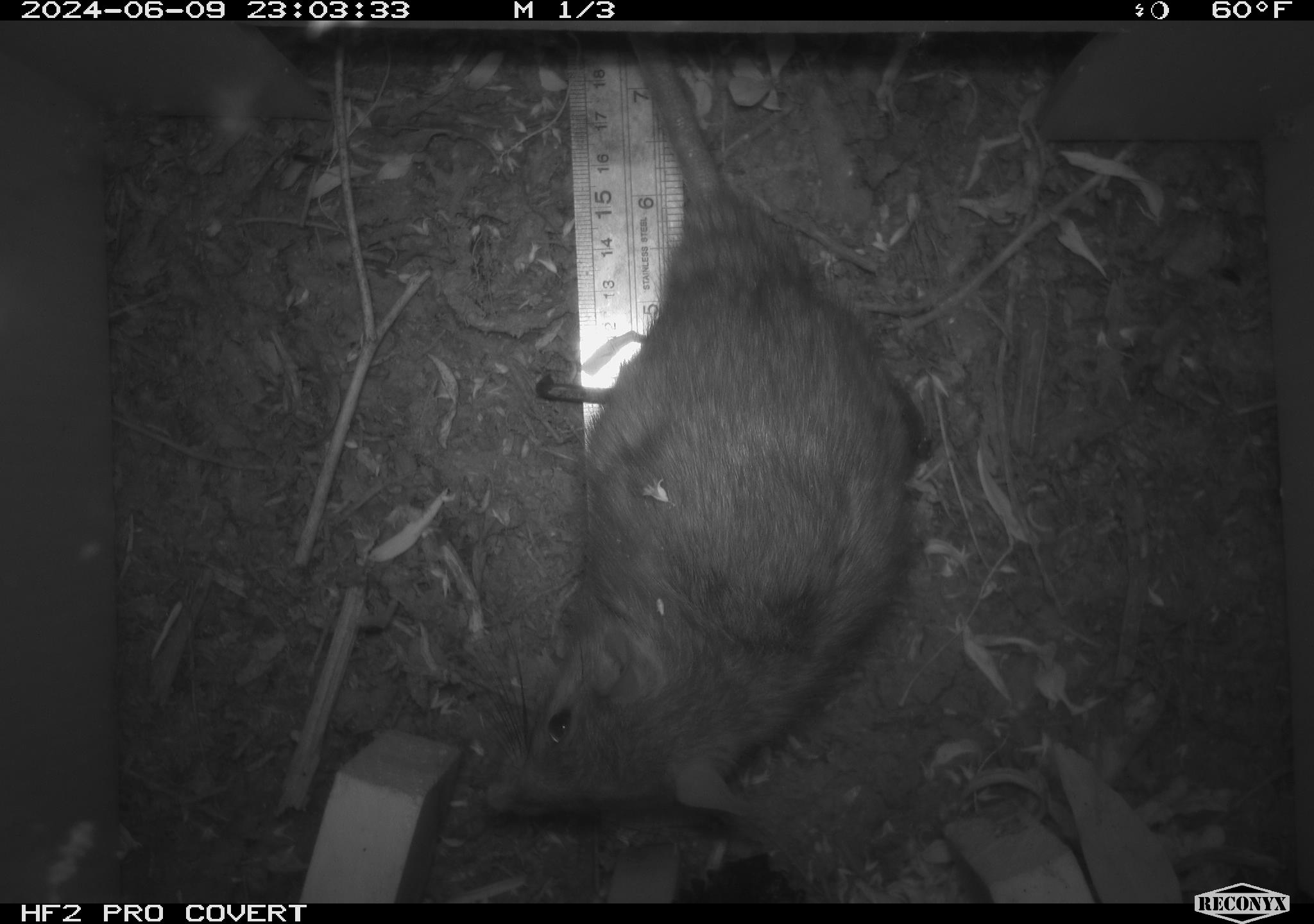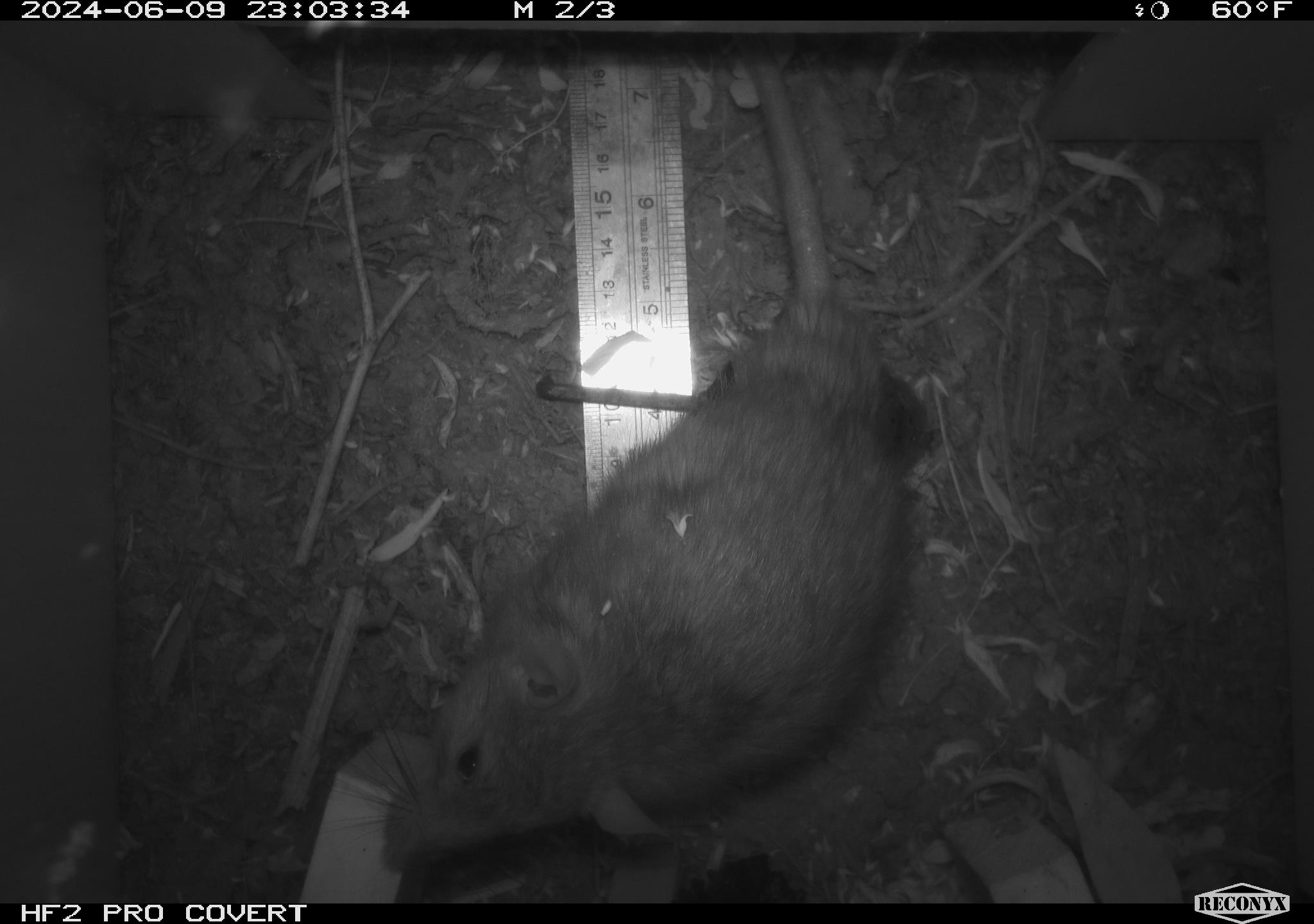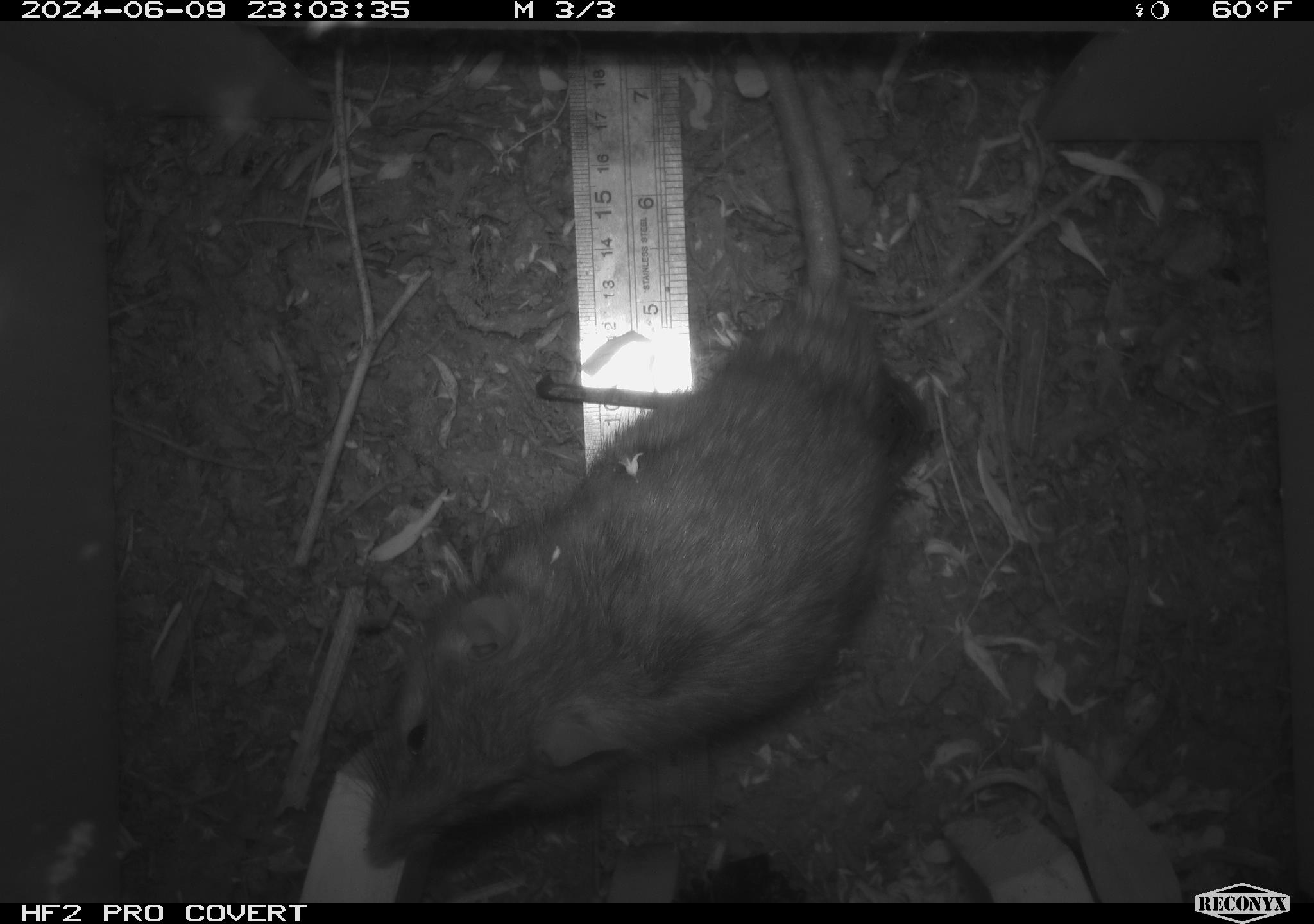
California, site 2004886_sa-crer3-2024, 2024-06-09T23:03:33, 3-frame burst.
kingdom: Animalia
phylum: Chordata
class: Mammalia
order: Rodentia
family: Muridae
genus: Rattus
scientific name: Rattus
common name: rat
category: rattus species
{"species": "rattus species (rat) (Rattus)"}